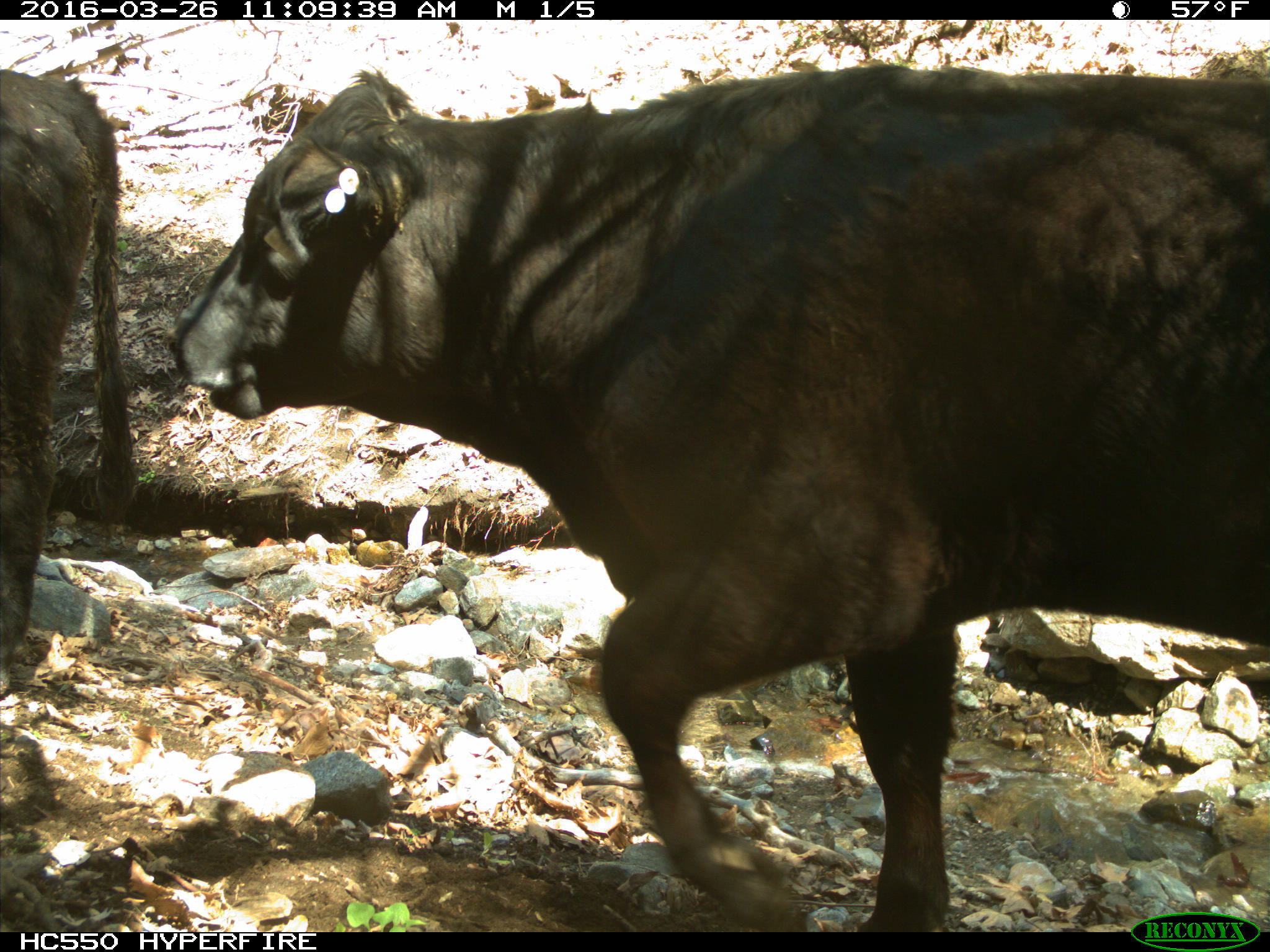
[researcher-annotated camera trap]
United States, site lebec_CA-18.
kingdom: Animalia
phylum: Chordata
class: Mammalia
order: Artiodactyla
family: Bovidae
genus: Bos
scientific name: Bos taurus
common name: domestic cow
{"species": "Bos taurus (domestic cow)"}